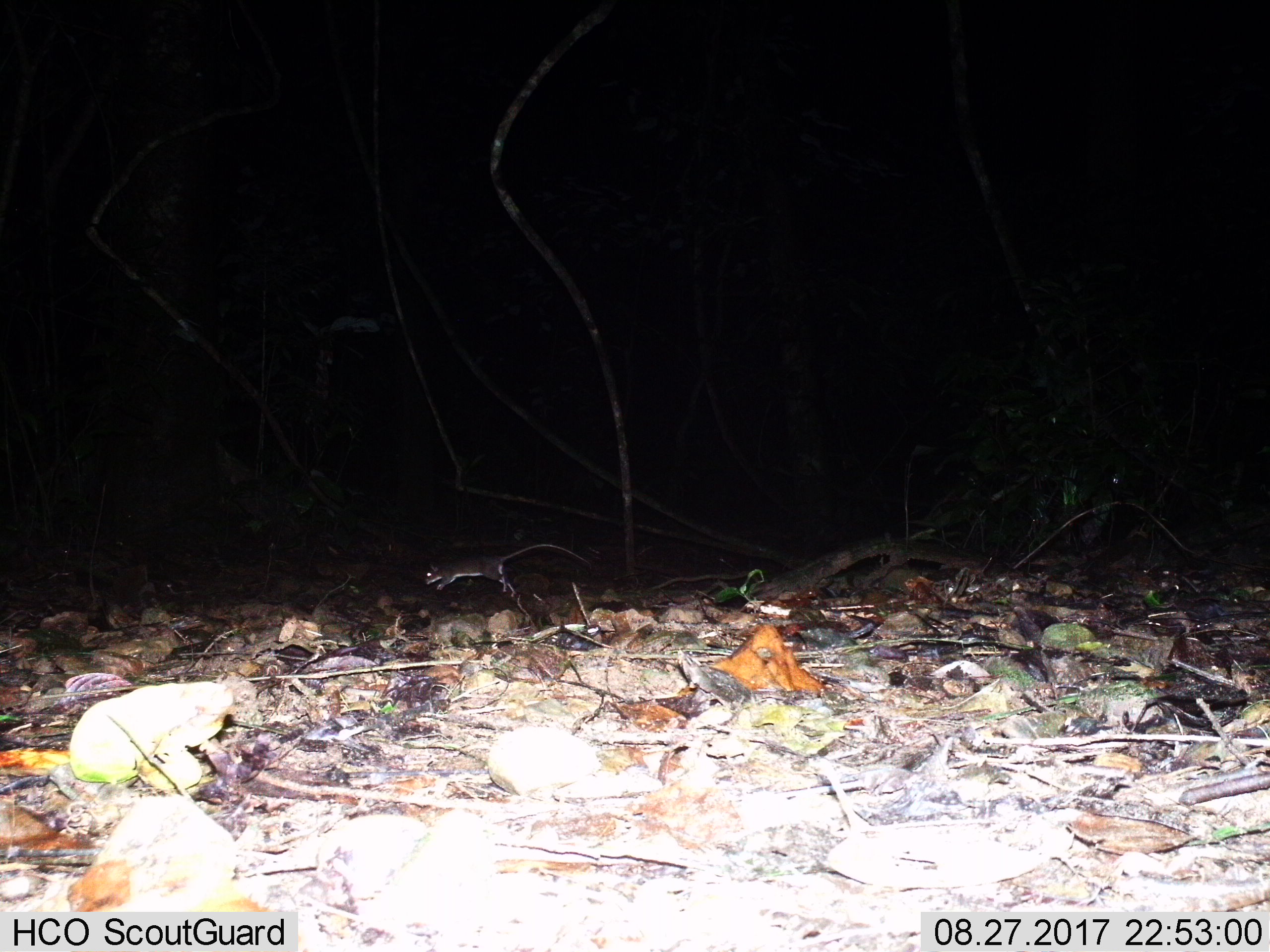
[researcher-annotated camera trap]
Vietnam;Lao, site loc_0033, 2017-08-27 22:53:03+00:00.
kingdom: Animalia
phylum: Chordata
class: Mammalia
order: Rodentia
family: Muridae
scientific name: Muridae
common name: old-world mice and rats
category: unidentified murid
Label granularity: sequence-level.